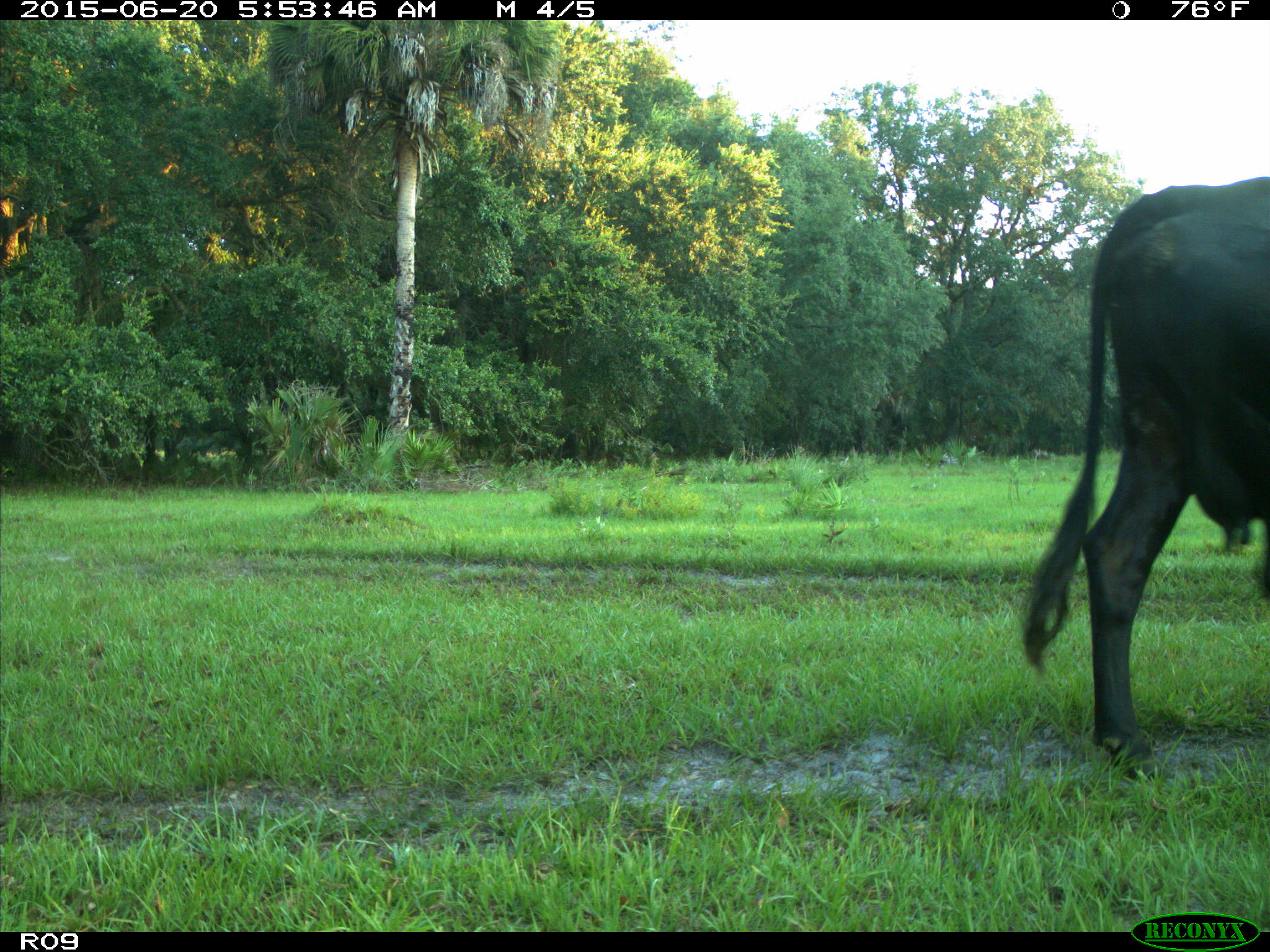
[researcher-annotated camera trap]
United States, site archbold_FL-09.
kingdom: Animalia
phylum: Chordata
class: Mammalia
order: Artiodactyla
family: Bovidae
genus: Bos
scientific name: Bos taurus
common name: domestic cow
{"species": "Bos taurus (domestic cow)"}